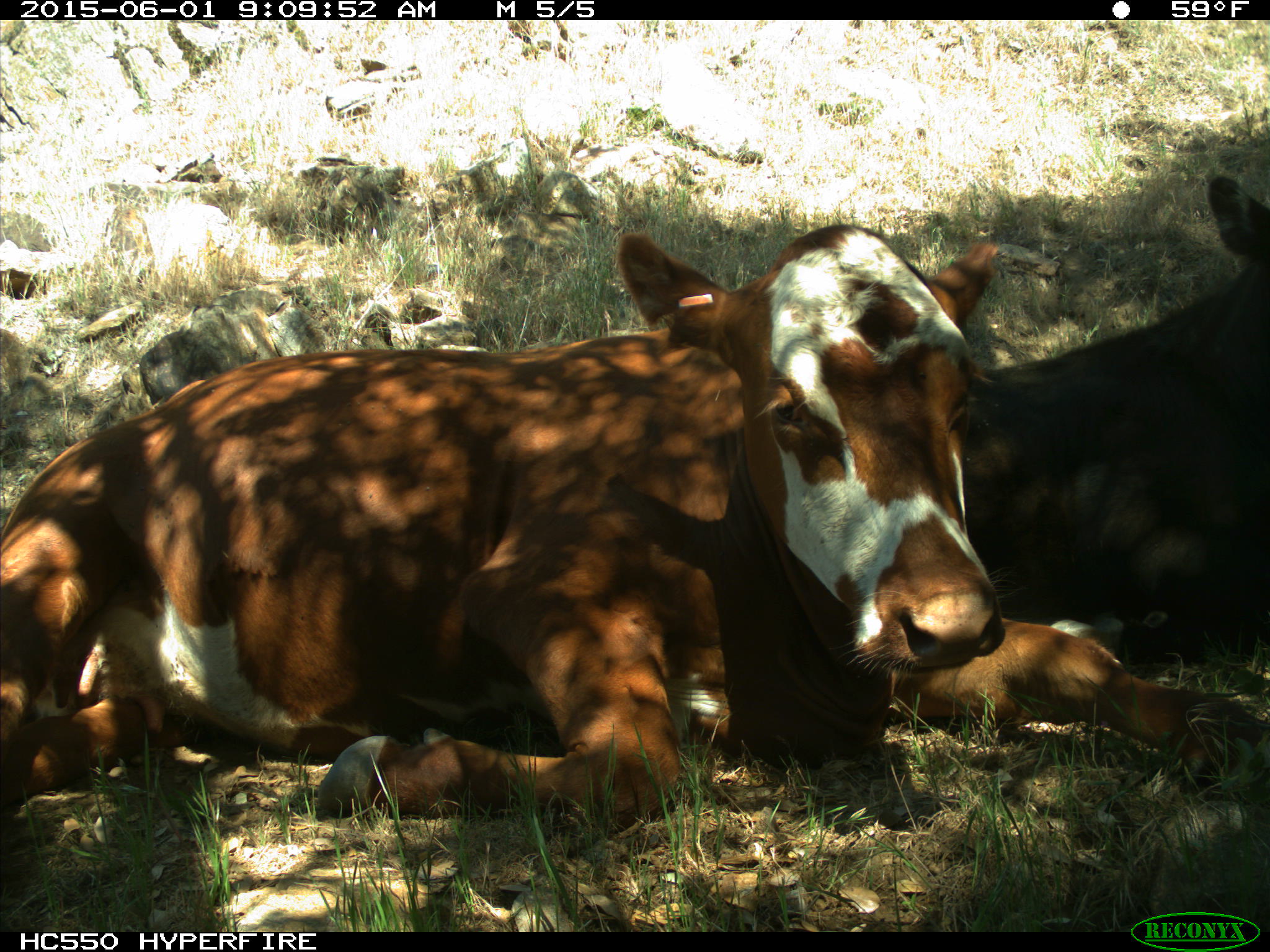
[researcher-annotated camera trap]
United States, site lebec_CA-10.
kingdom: Animalia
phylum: Chordata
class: Mammalia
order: Artiodactyla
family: Bovidae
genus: Bos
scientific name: Bos taurus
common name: domestic cow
Bos taurus (domestic cow).